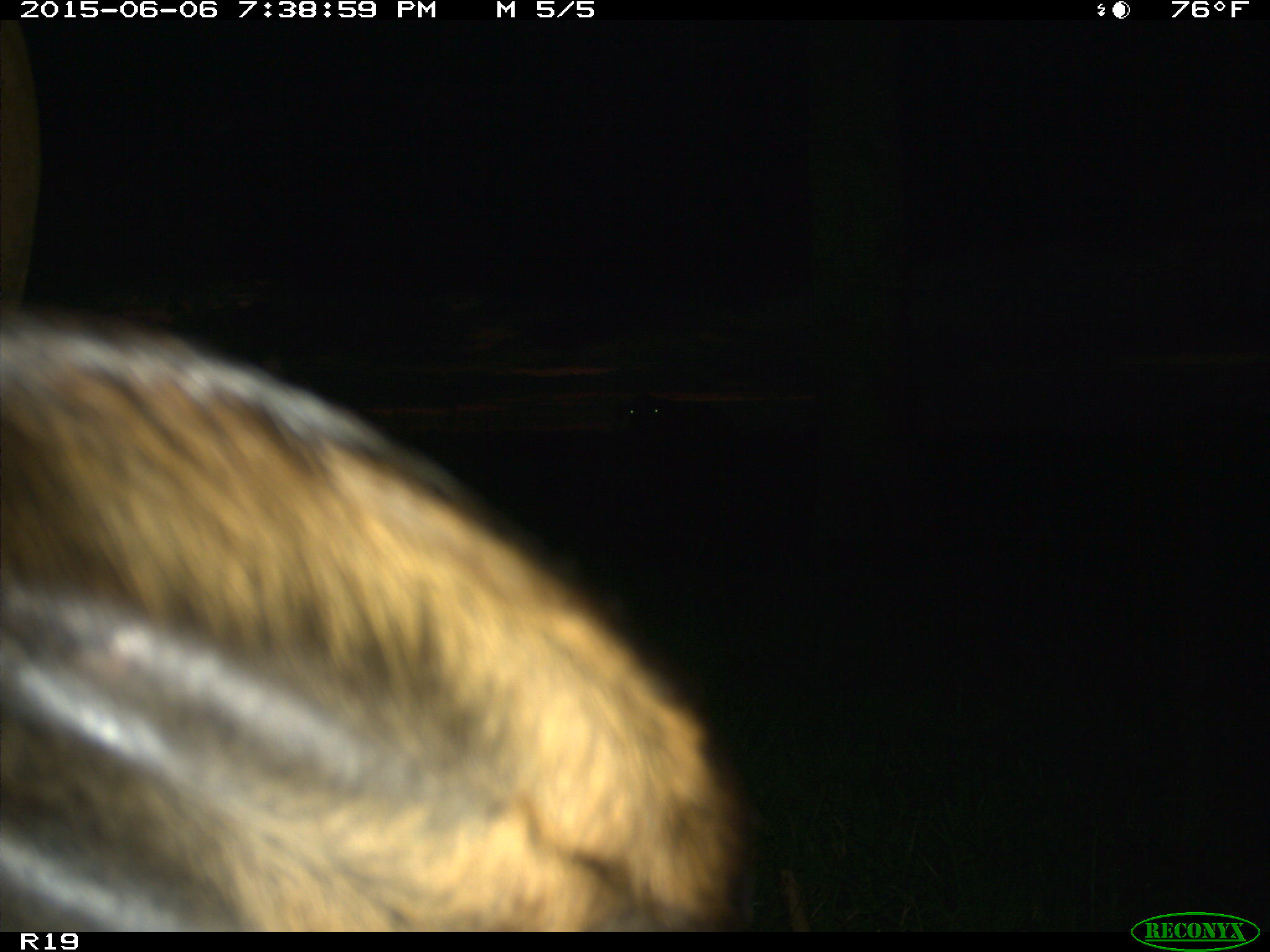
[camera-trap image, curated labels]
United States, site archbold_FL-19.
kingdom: Animalia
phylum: Chordata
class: Mammalia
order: Artiodactyla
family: Bovidae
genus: Bos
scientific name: Bos taurus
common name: domestic cow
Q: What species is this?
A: Bos taurus (domestic cow).